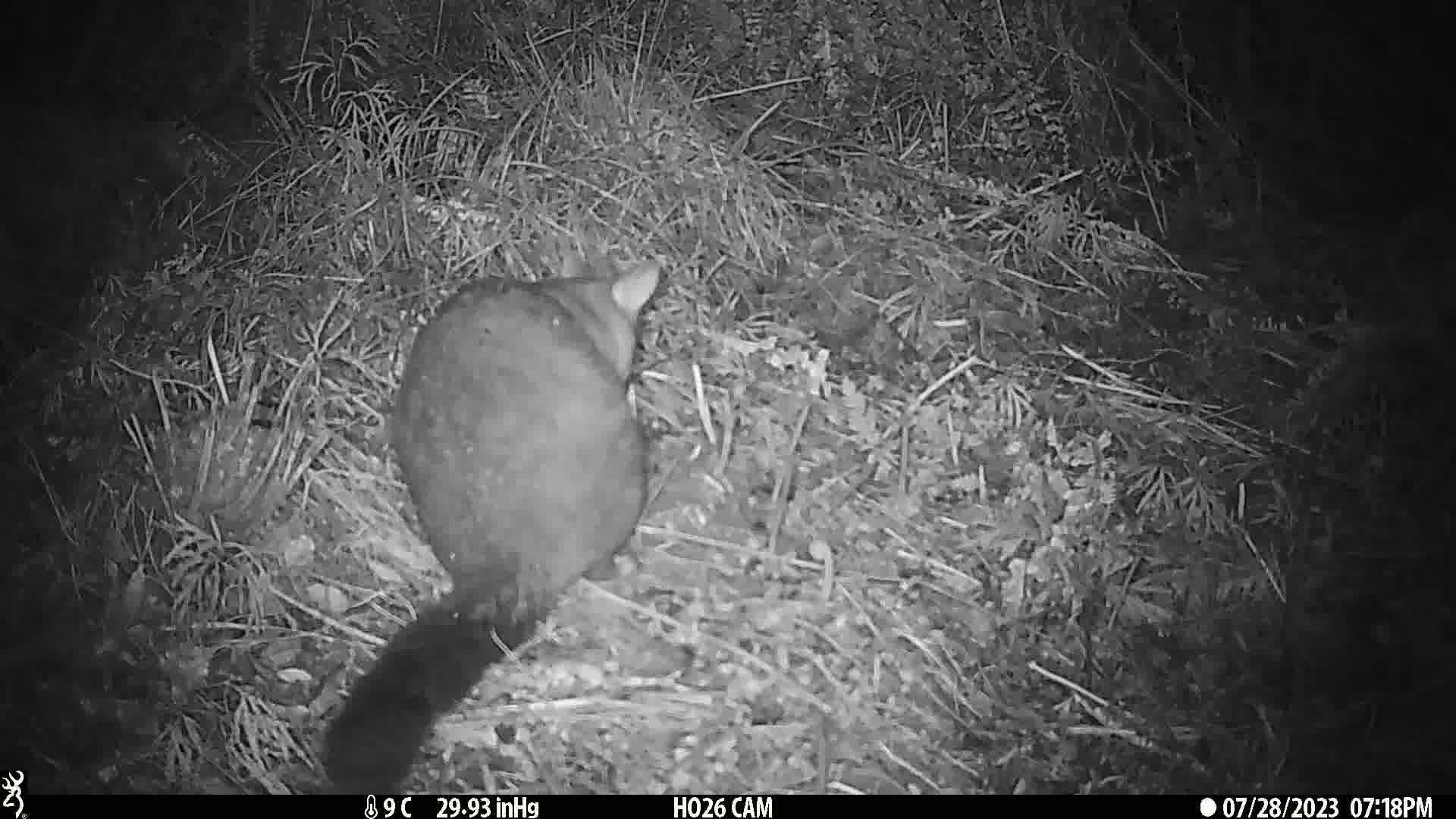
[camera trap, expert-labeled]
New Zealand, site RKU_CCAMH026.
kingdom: Animalia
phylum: Chordata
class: Mammalia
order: Diprotodontia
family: Phalangeridae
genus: Trichosurus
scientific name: Trichosurus vulpecula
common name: common brushtail possum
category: possum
Possum (common brushtail possum) (Trichosurus vulpecula).